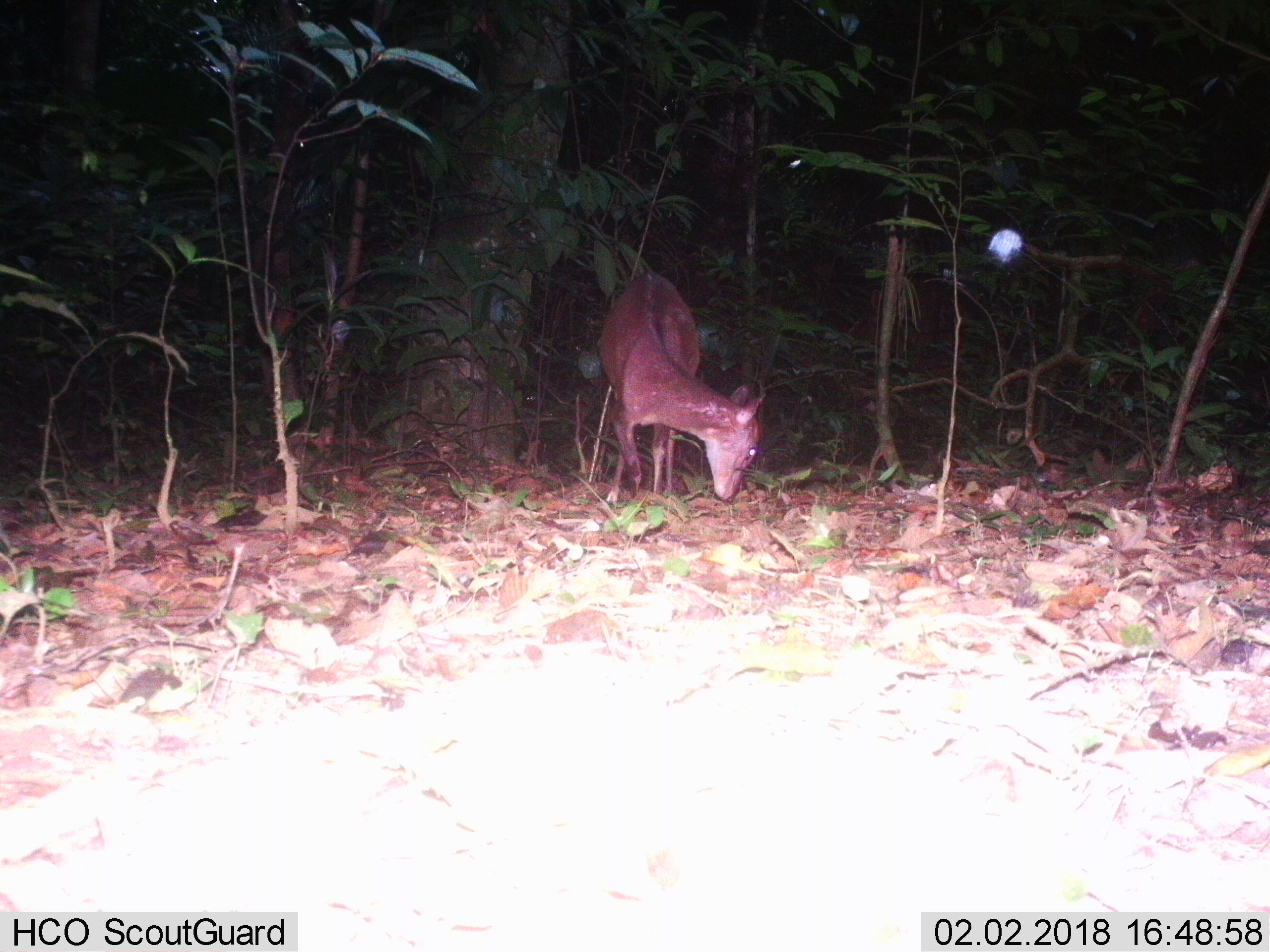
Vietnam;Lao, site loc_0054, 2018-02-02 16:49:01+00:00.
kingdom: Animalia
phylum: Chordata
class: Mammalia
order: Artiodactyla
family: Cervidae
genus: Muntiacus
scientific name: Muntiacus vuquangensis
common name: large-antlered muntjac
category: large antlered muntjac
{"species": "large antlered muntjac (large-antlered muntjac) (Muntiacus vuquangensis)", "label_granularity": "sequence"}